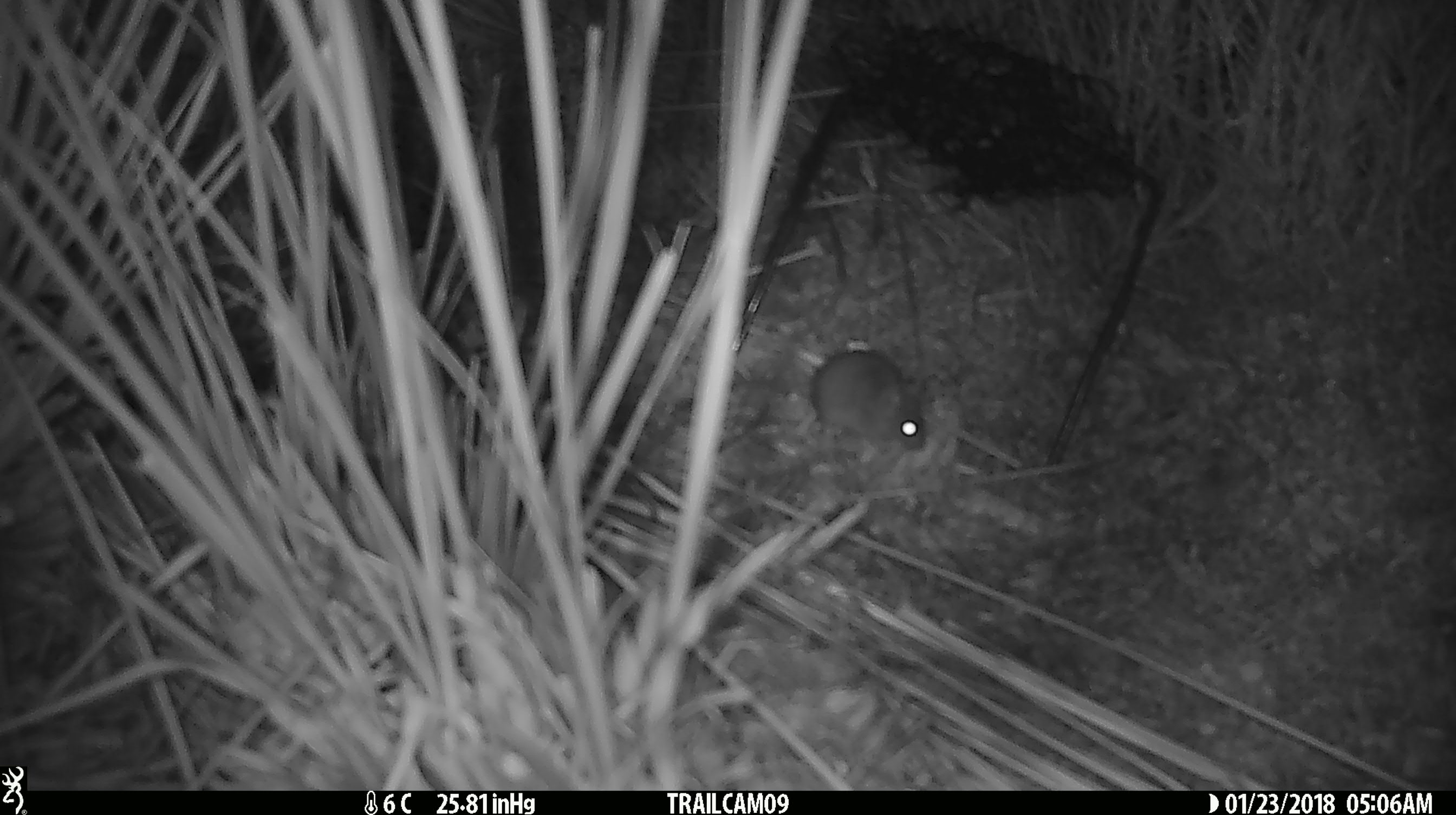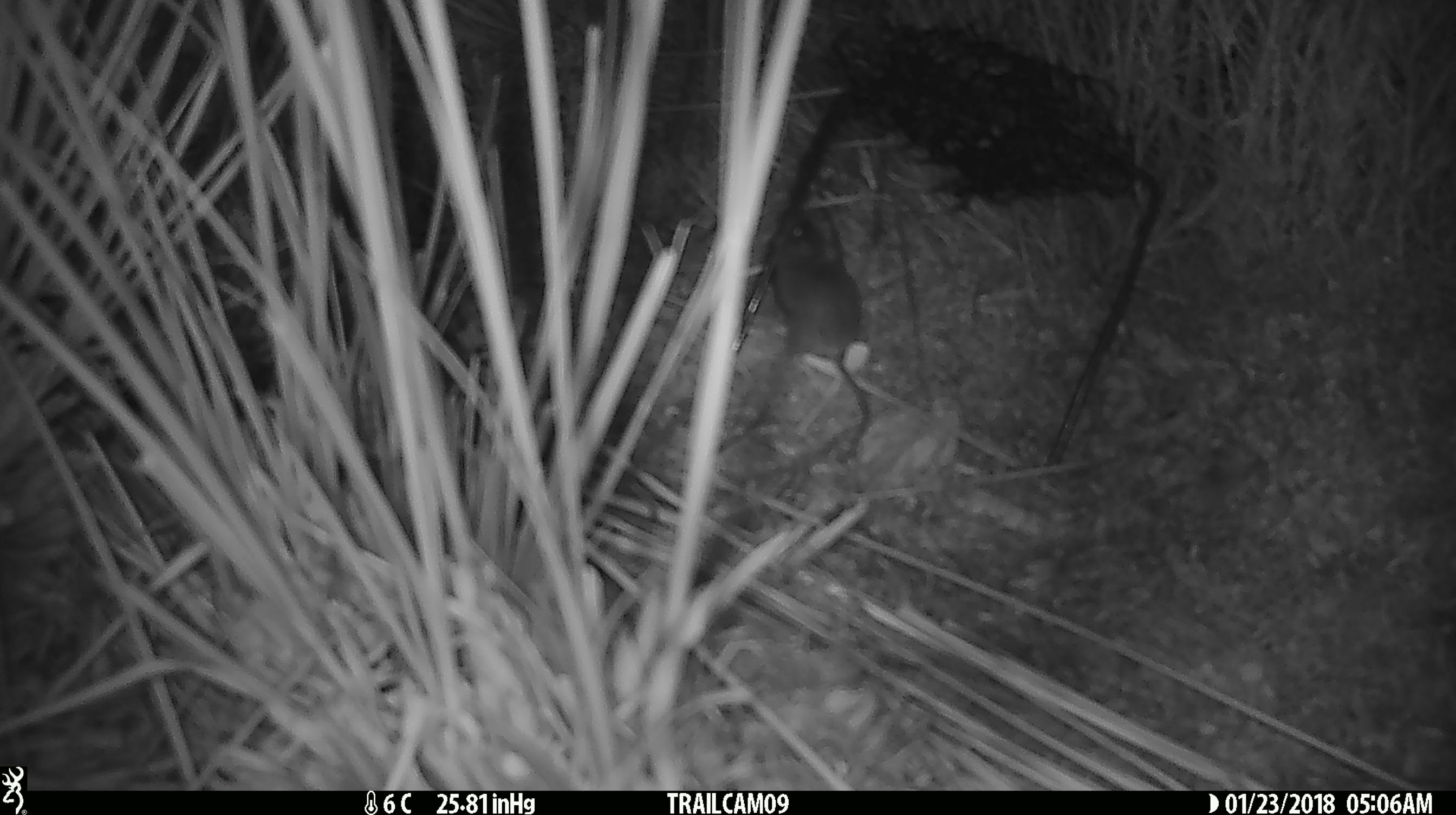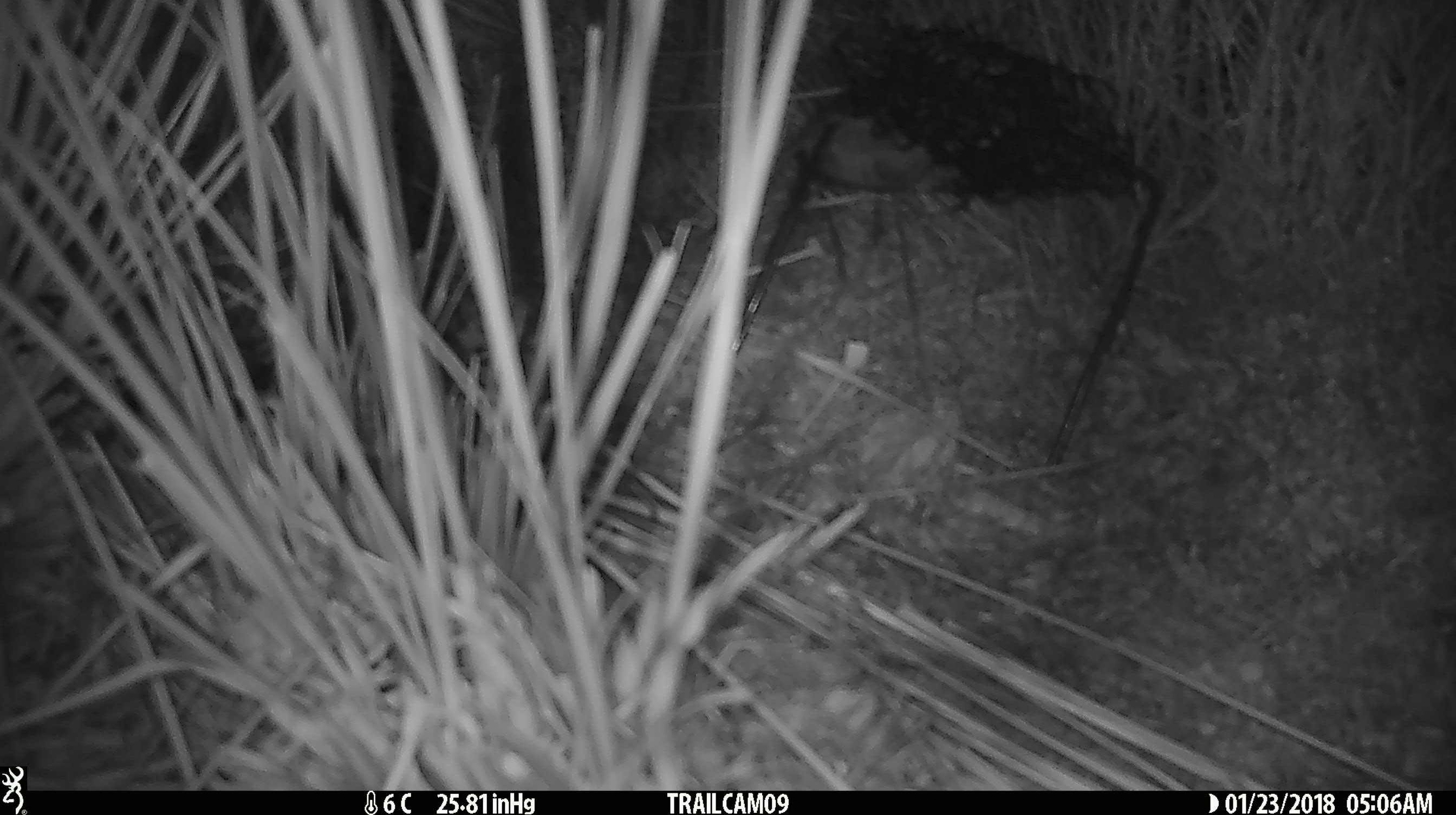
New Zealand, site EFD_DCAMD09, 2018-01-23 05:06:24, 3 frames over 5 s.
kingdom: Animalia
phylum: Chordata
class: Mammalia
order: Rodentia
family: Muridae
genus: Mus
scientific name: Mus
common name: mouse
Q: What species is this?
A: Mouse (Mus).